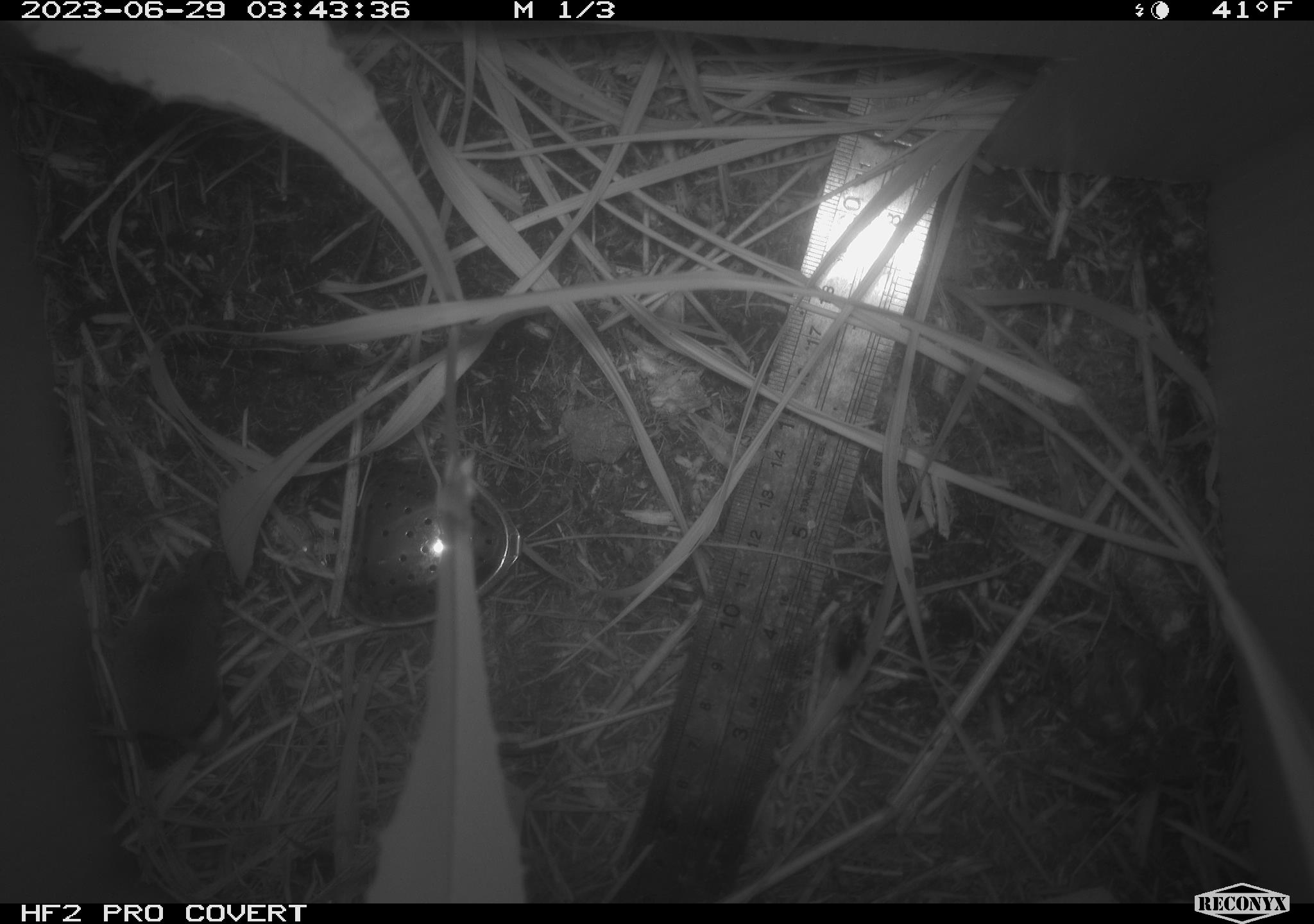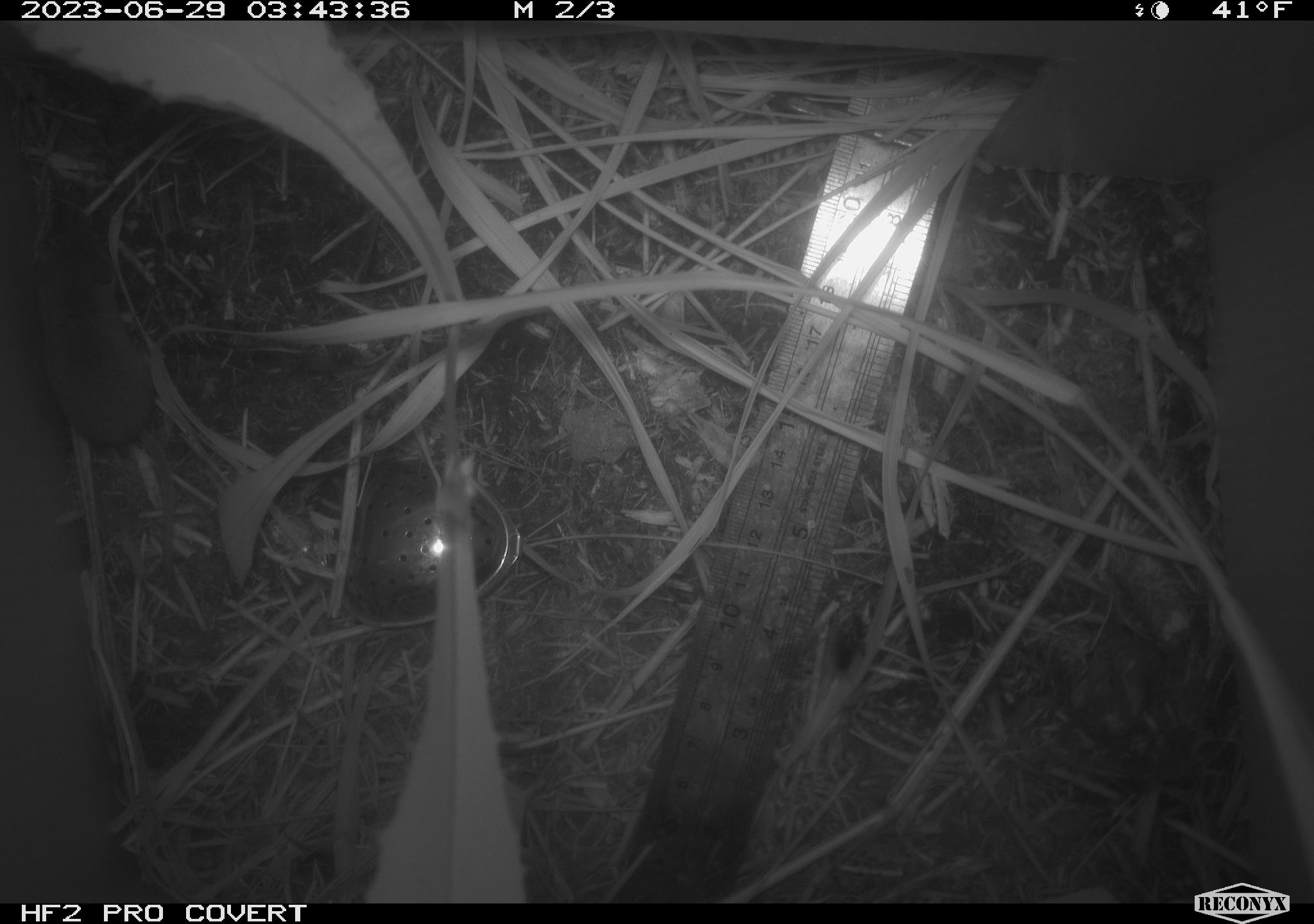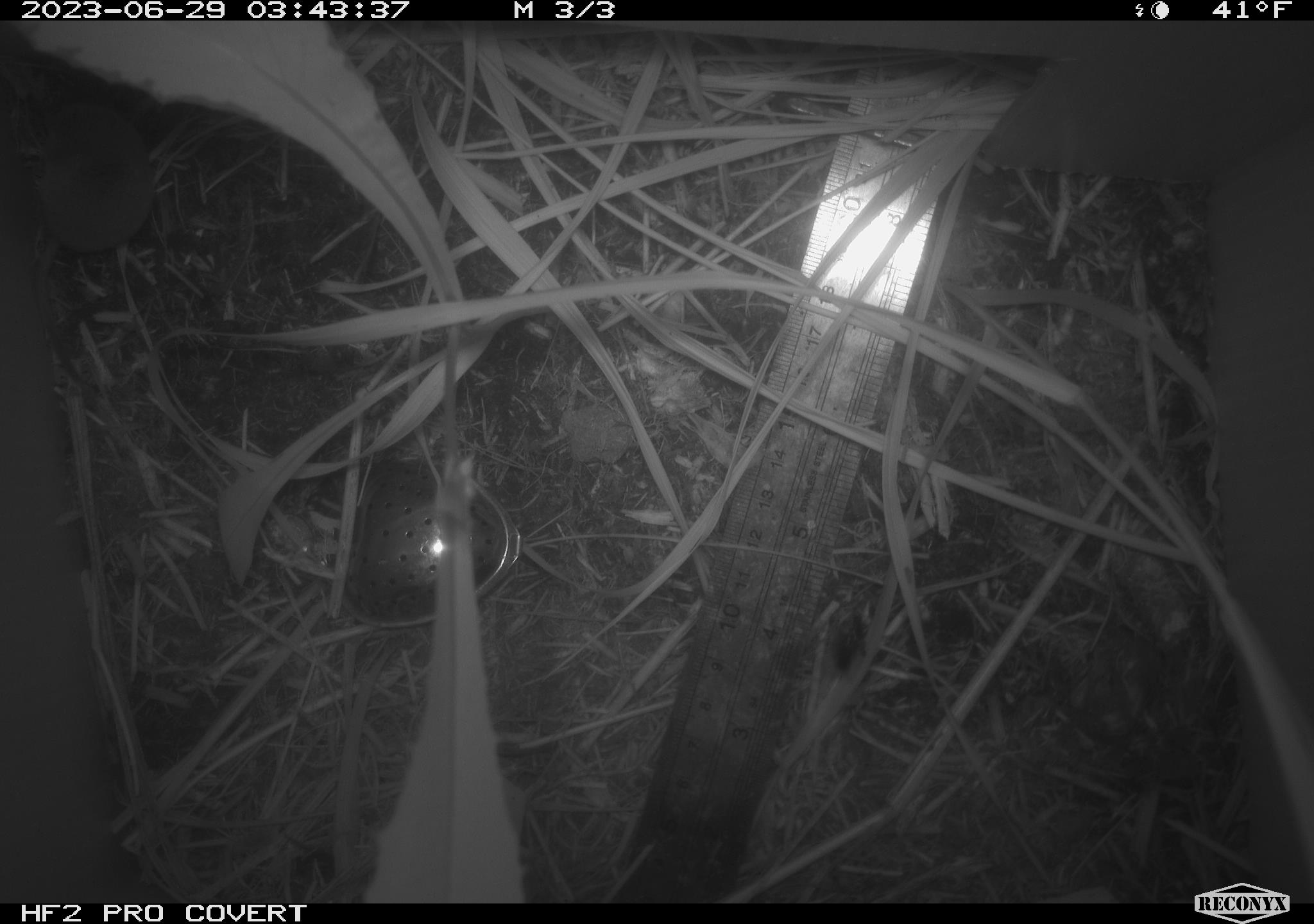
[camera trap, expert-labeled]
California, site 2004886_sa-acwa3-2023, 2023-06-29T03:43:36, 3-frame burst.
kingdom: Animalia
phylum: Chordata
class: Mammalia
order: Eulipotyphla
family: Soricidae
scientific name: Soricidae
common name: shrews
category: soricidae family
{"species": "soricidae family (shrews) (Soricidae)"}